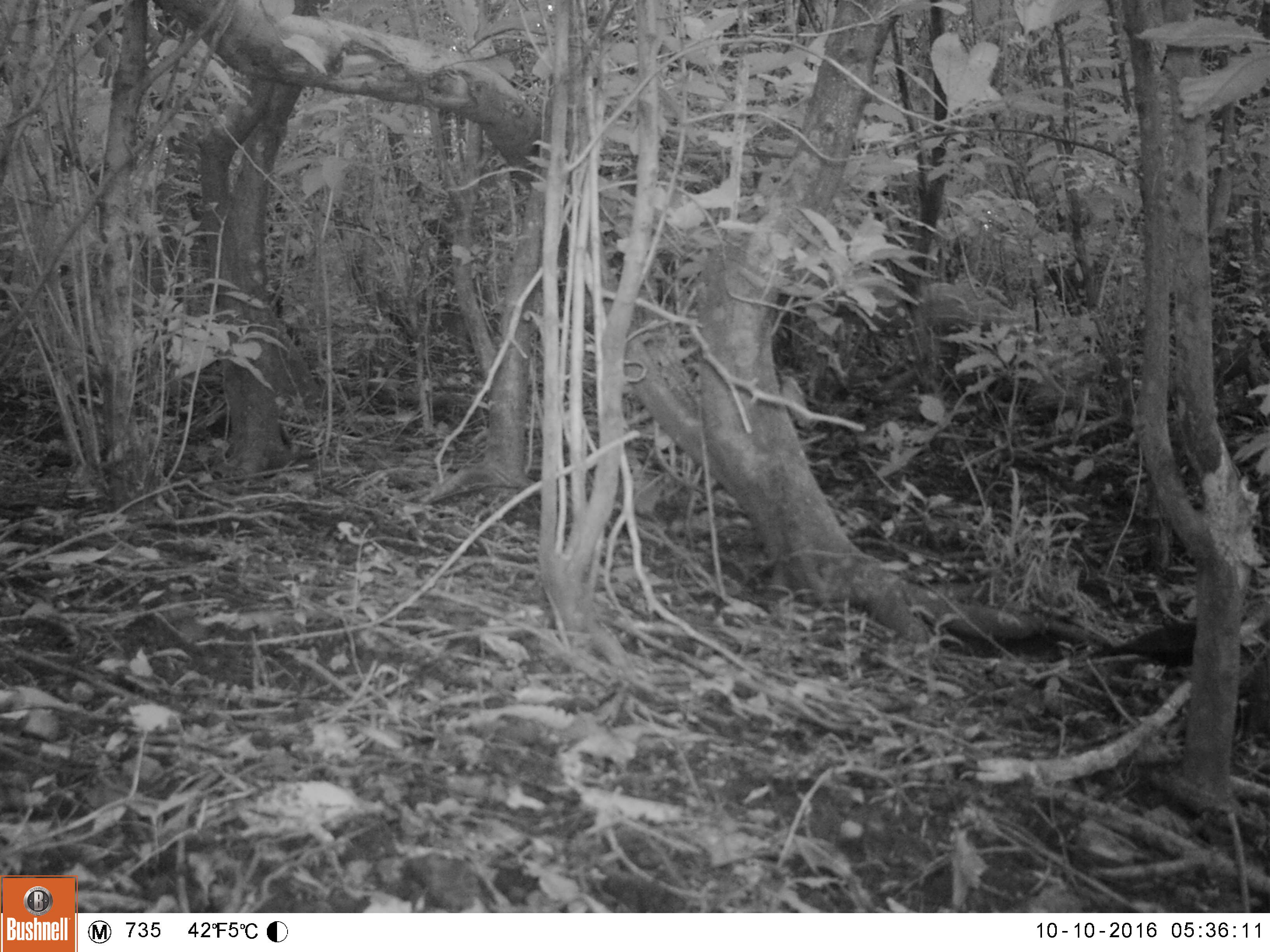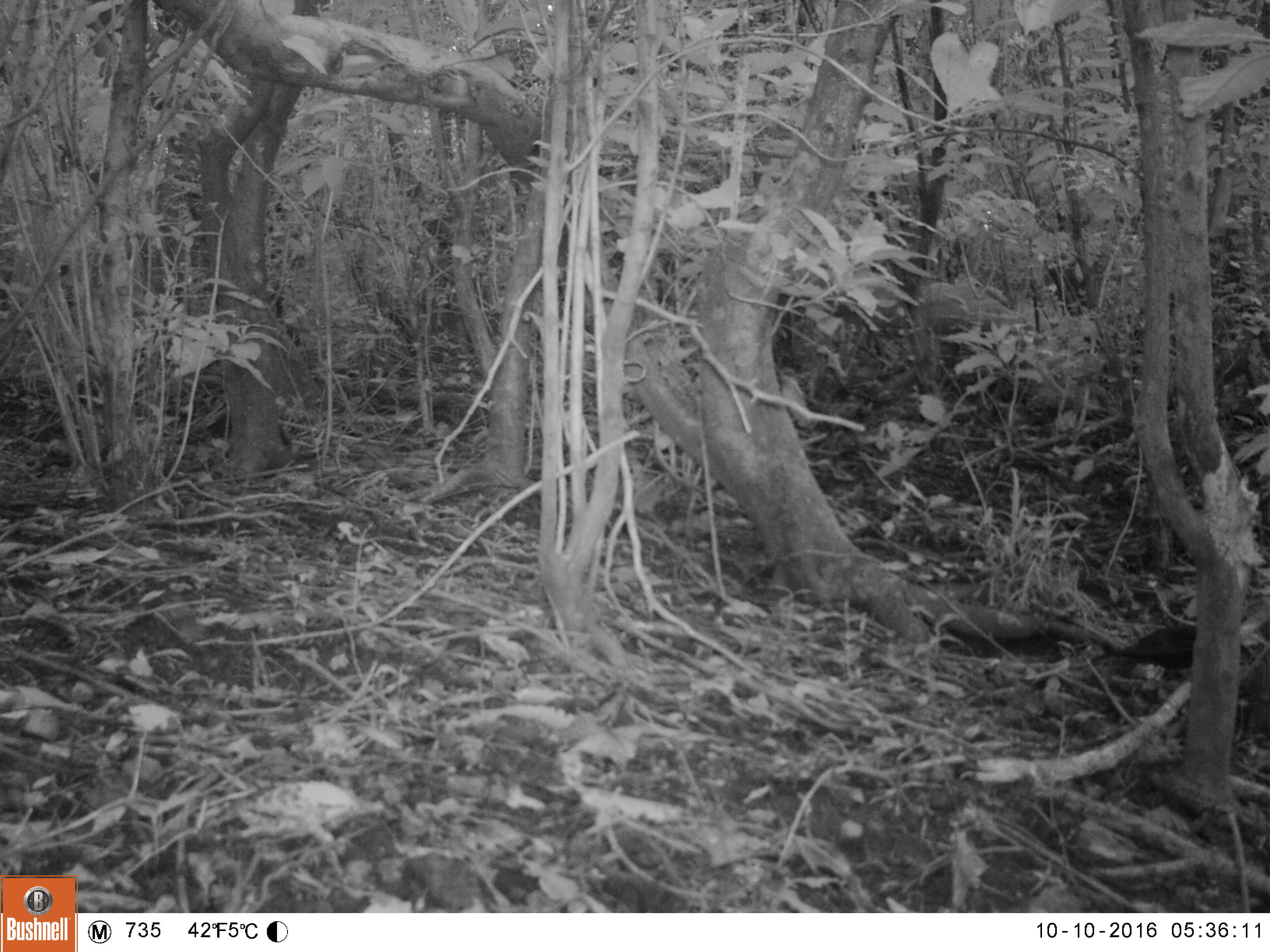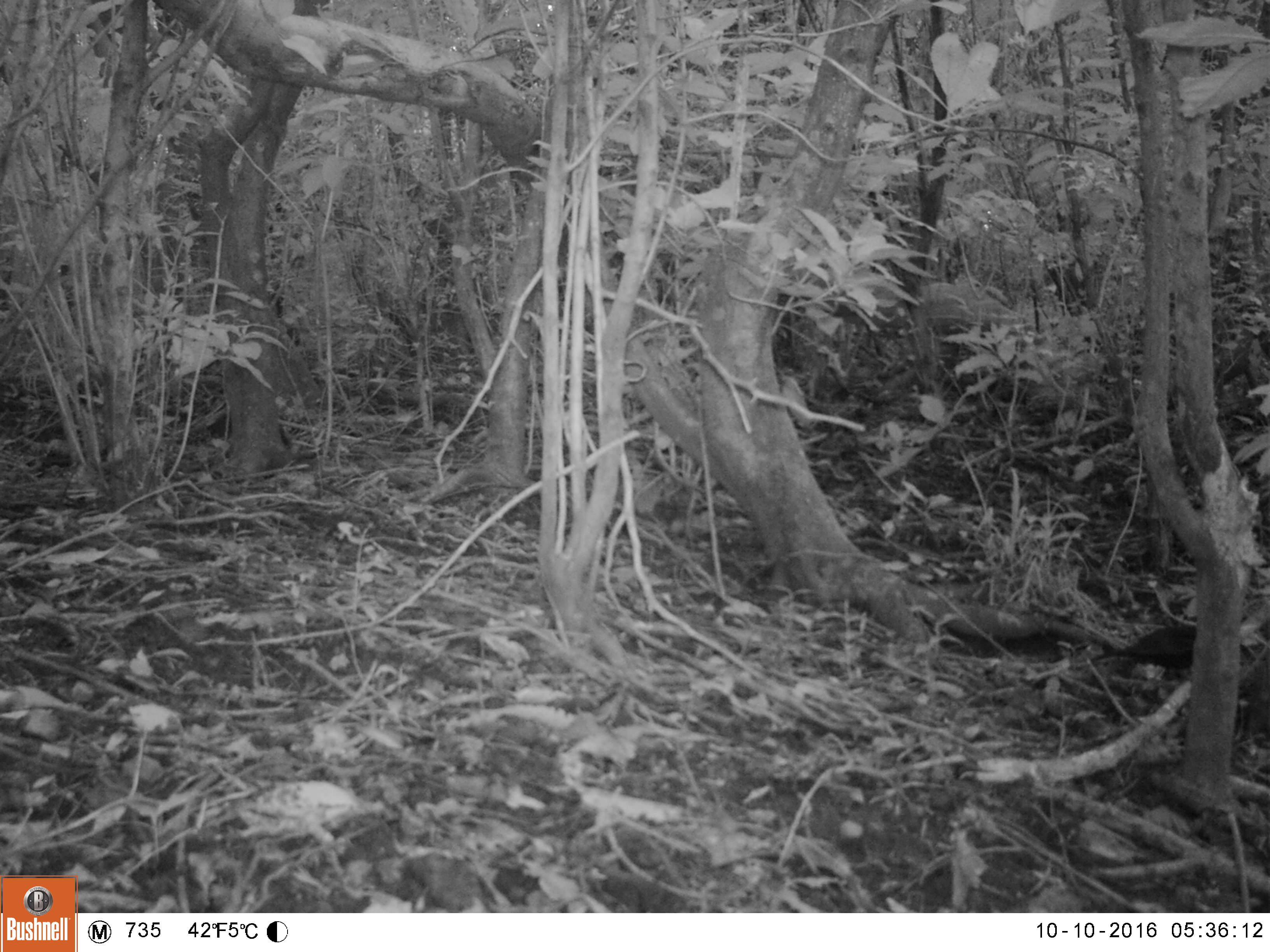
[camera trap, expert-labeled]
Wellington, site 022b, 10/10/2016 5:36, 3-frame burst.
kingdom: Animalia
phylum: Chordata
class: Aves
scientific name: Aves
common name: bird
Bird (Aves).